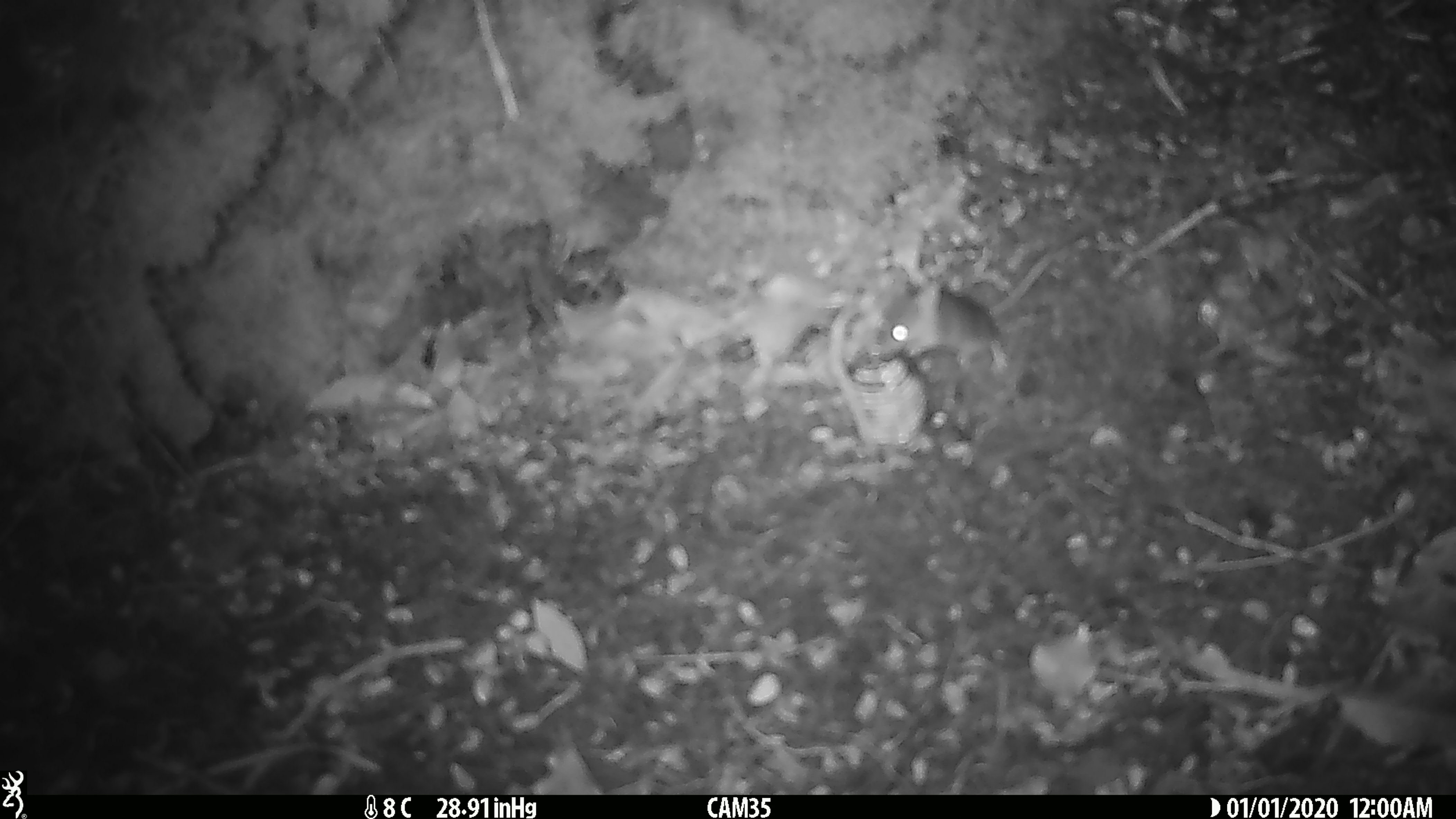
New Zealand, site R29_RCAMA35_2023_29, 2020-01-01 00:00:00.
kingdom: Animalia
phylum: Chordata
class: Mammalia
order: Rodentia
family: Muridae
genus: Mus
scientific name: Mus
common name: mouse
Mouse (Mus).